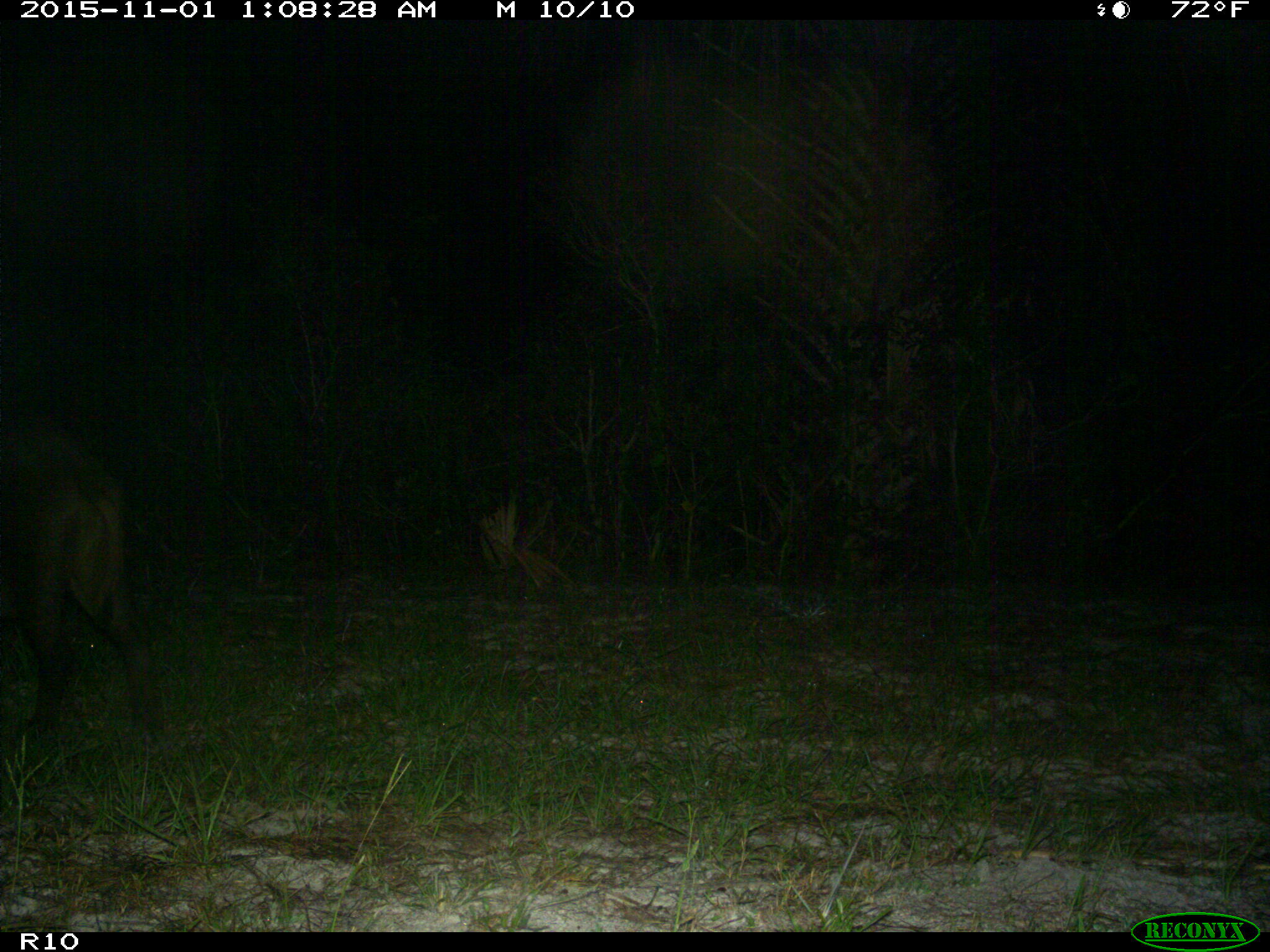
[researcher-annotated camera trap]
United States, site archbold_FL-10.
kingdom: Animalia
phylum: Chordata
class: Mammalia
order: Artiodactyla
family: Suidae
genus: Sus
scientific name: Sus scrofa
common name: wild boar